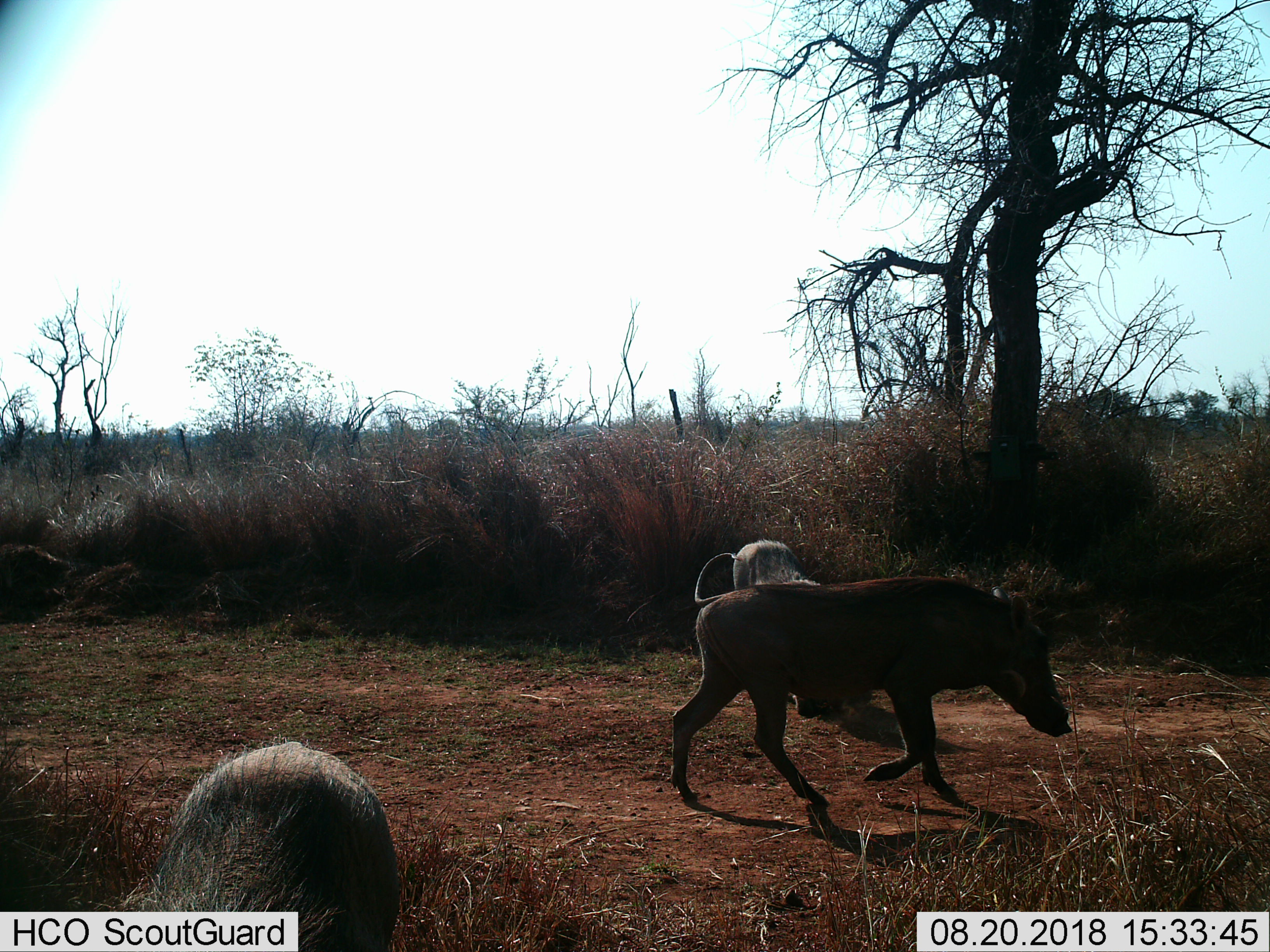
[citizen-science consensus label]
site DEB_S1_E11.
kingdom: Animalia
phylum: Chordata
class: Mammalia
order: Artiodactyla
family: Suidae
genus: Phacochoerus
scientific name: Phacochoerus africanus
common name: warthog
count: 3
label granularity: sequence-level